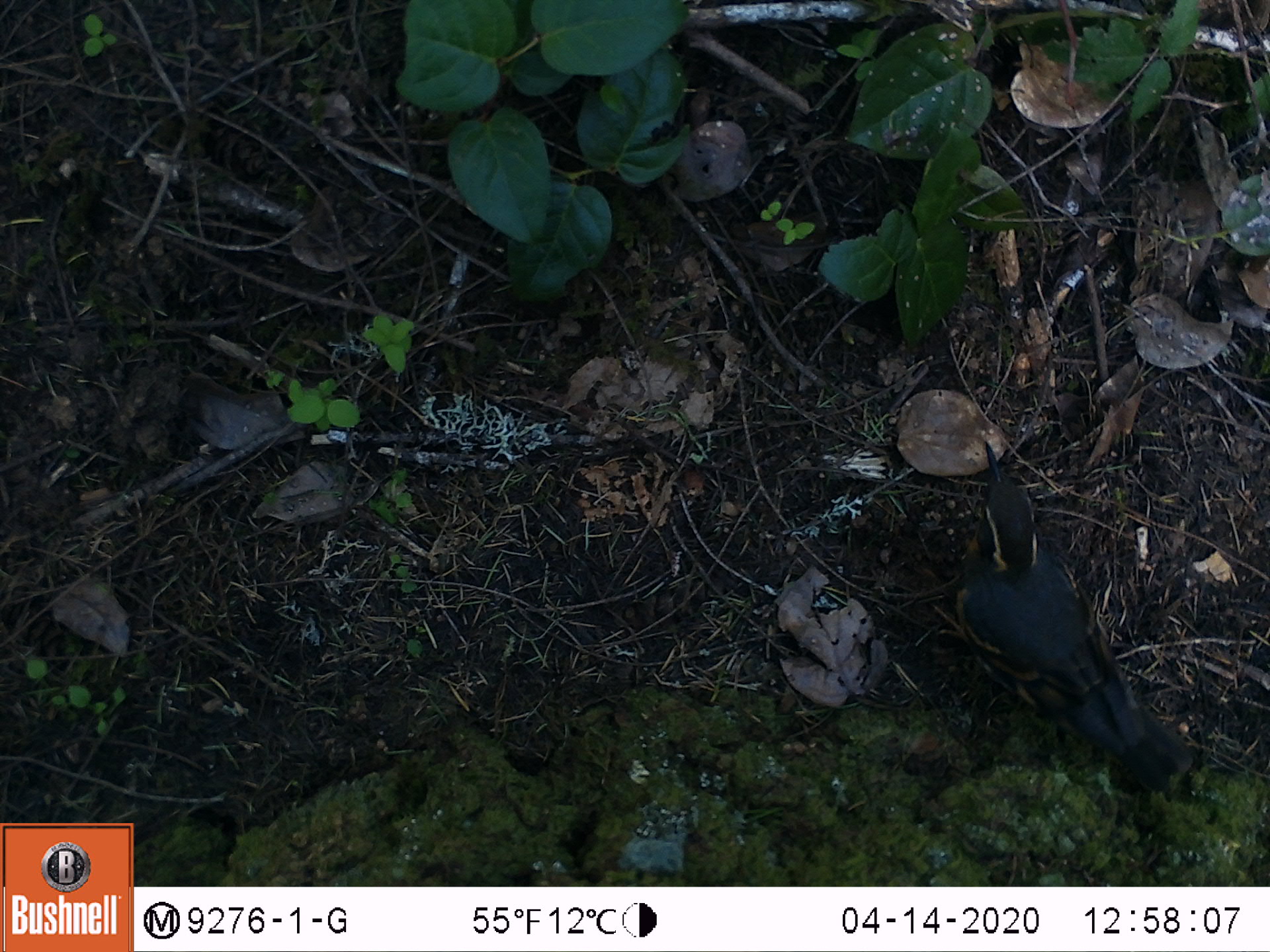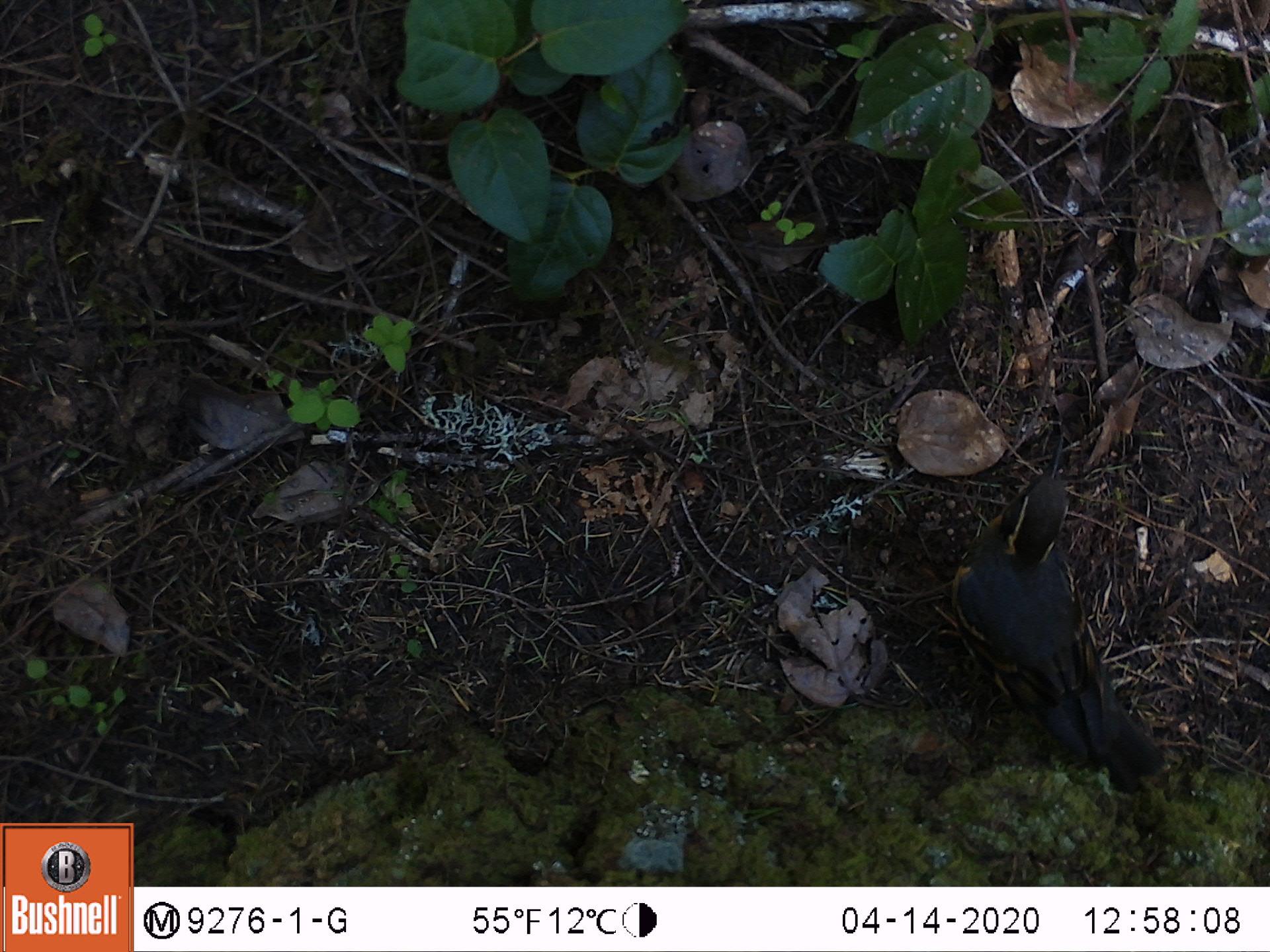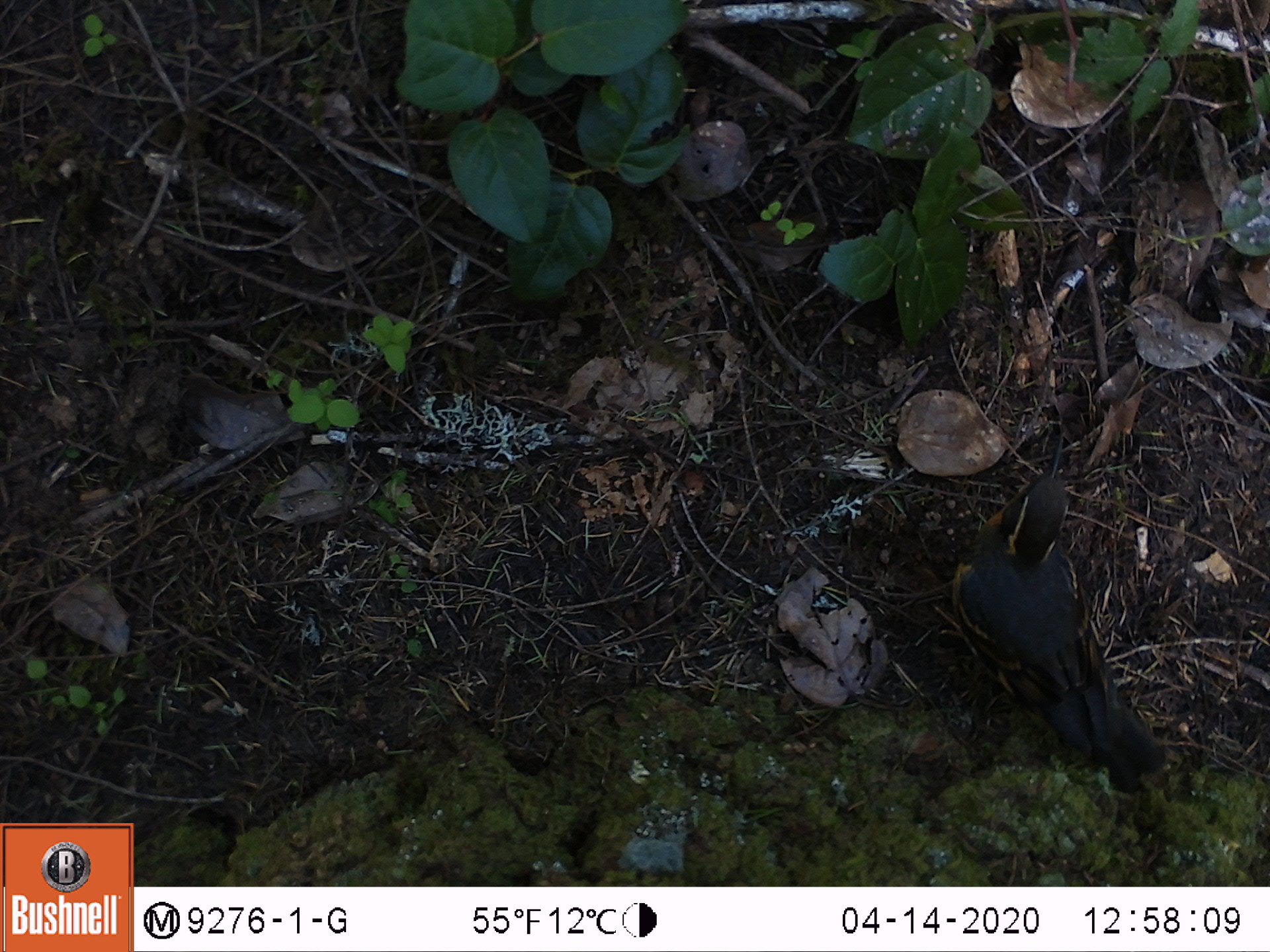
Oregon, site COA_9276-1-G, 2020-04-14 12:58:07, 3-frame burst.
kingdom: Animalia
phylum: Chordata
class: Aves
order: Passeriformes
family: Turdidae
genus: Ixoreus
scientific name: Ixoreus naevius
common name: varied thrush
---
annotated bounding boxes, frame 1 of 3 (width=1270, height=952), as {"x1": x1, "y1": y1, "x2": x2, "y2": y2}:
varied thrush: {"x1": 959, "y1": 440, "x2": 1171, "y2": 798}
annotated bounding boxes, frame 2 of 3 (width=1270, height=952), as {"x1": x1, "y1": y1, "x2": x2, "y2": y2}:
varied thrush: {"x1": 948, "y1": 458, "x2": 1144, "y2": 791}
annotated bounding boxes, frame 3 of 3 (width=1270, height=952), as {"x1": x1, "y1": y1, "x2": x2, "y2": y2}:
varied thrush: {"x1": 936, "y1": 449, "x2": 1152, "y2": 786}